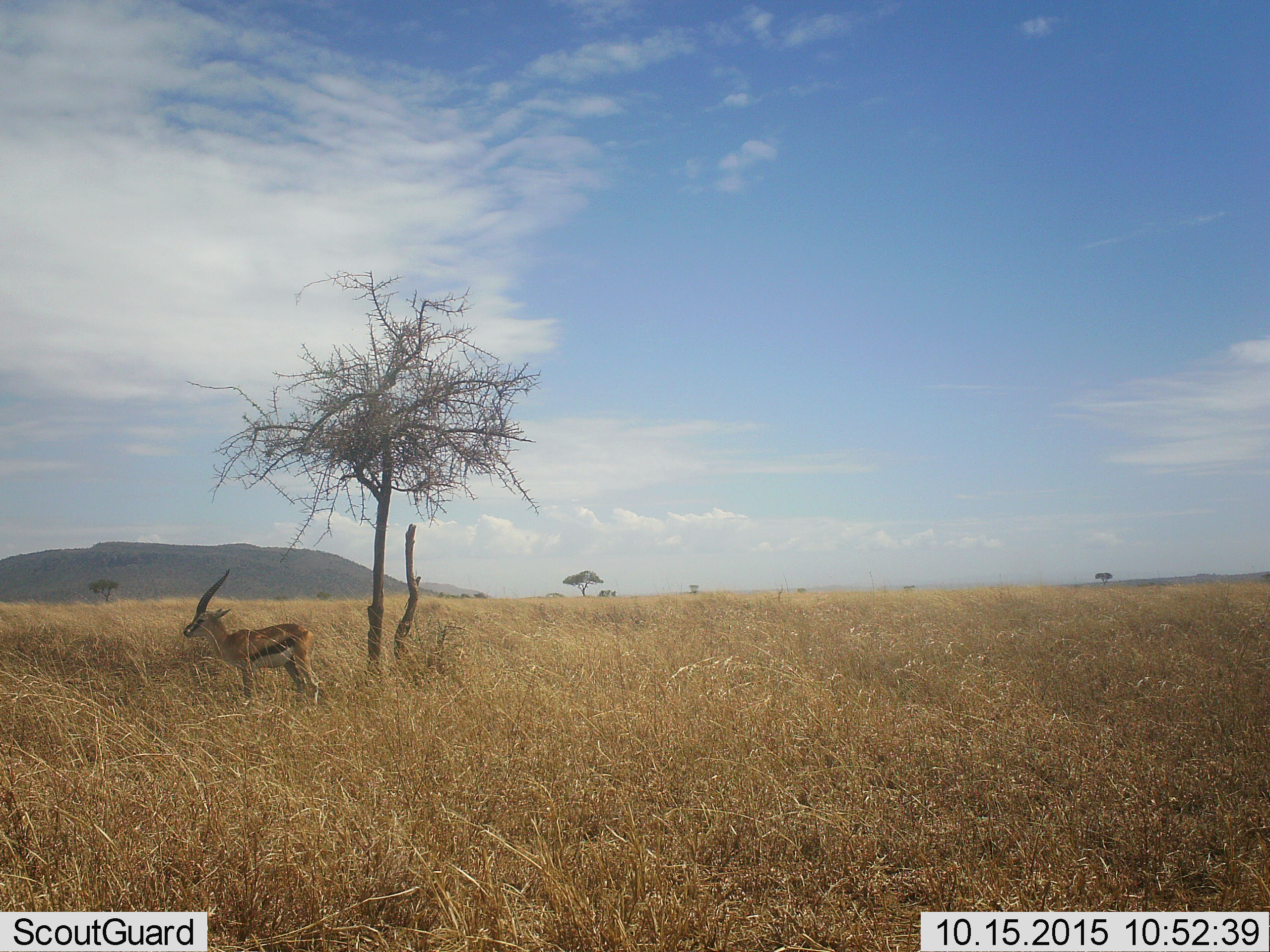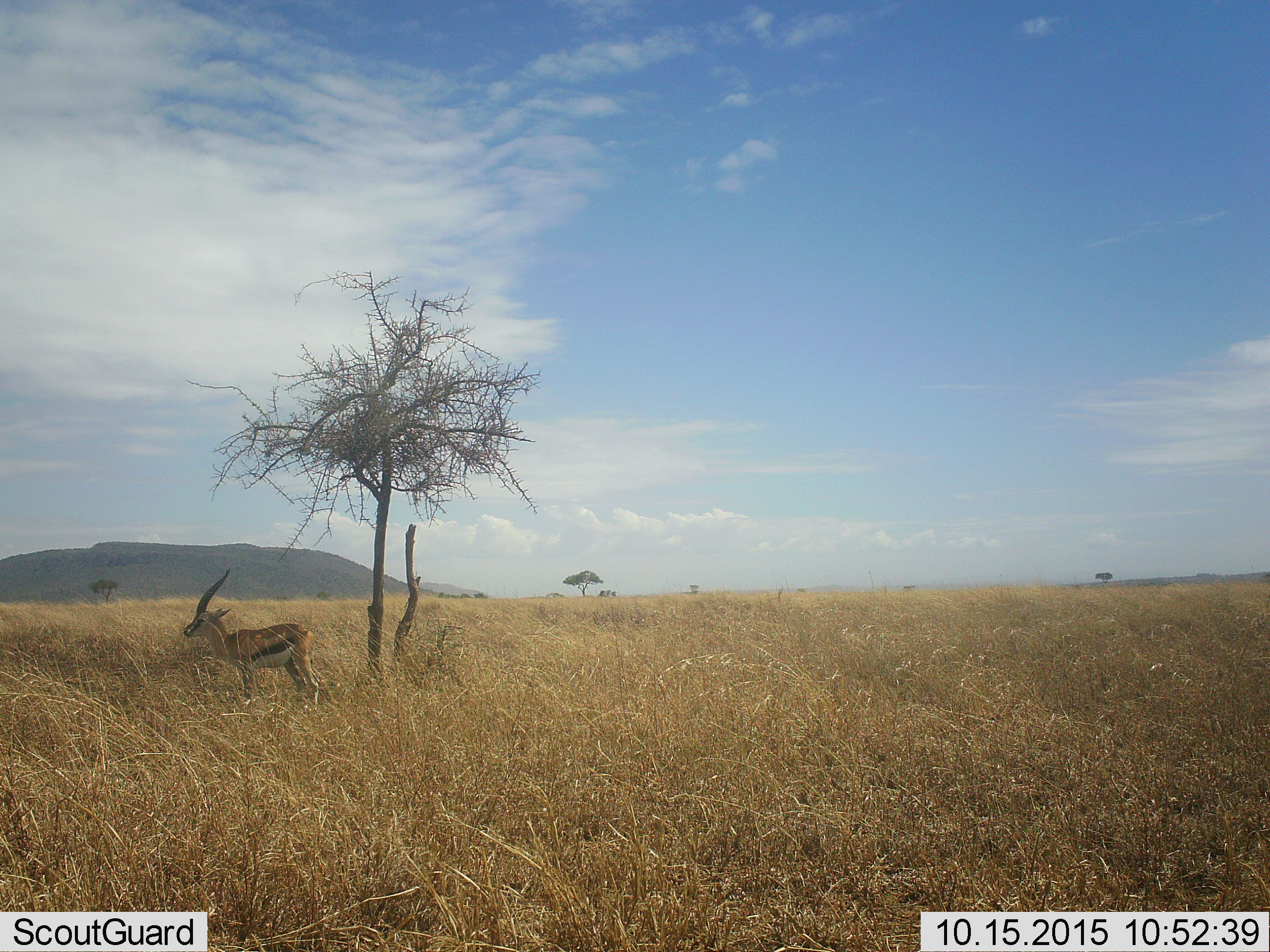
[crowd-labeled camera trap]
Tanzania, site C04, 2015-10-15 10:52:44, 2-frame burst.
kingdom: Animalia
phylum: Chordata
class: Mammalia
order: Artiodactyla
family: Bovidae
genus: Eudorcas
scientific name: Eudorcas thomsonii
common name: thomson's gazelle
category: gazellethomsons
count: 1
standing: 95%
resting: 0%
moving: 5%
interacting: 0%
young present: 5%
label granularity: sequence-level